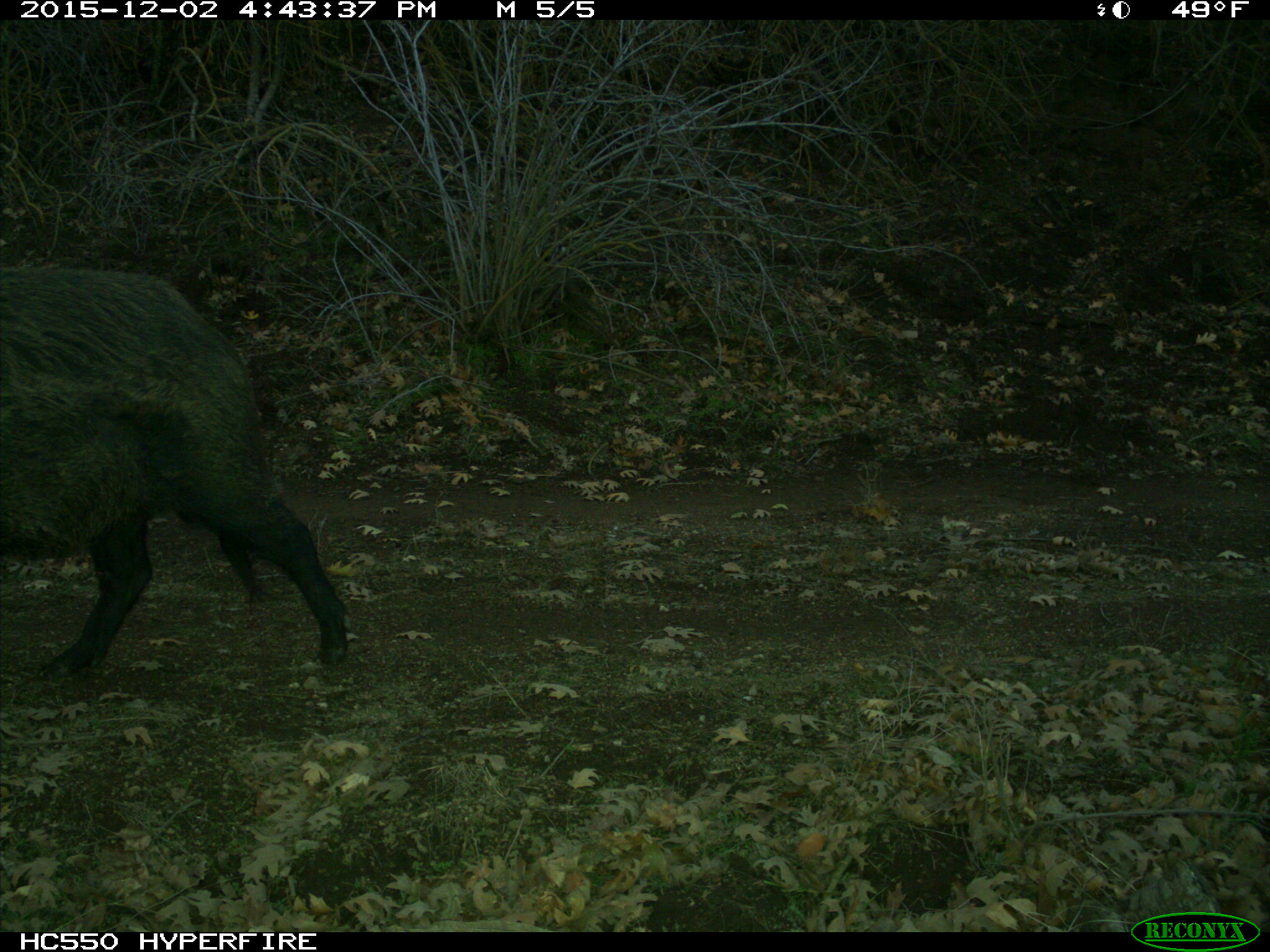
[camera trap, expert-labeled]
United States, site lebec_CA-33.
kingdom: Animalia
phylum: Chordata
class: Mammalia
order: Artiodactyla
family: Suidae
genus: Sus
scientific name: Sus scrofa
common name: wild boar